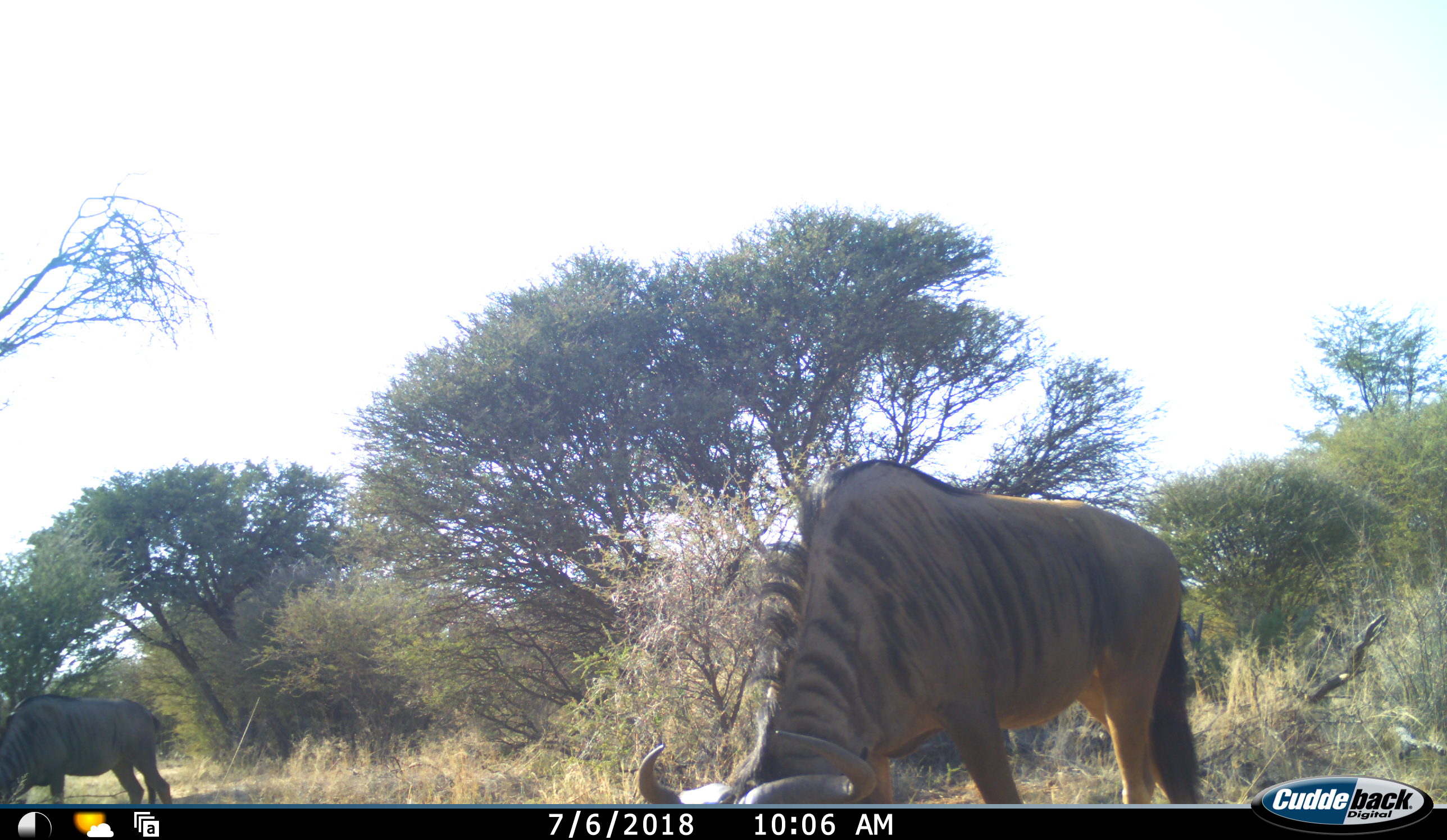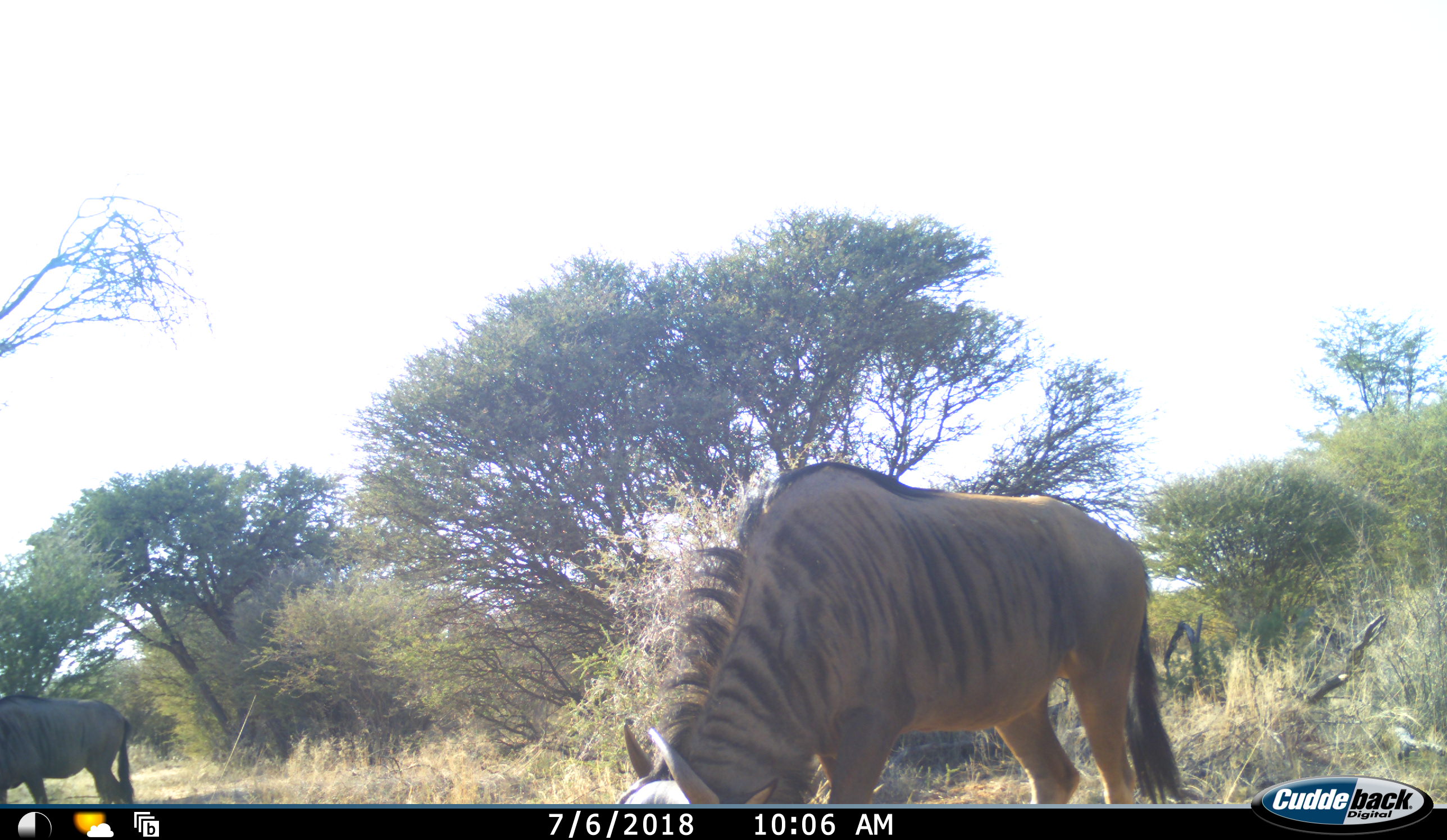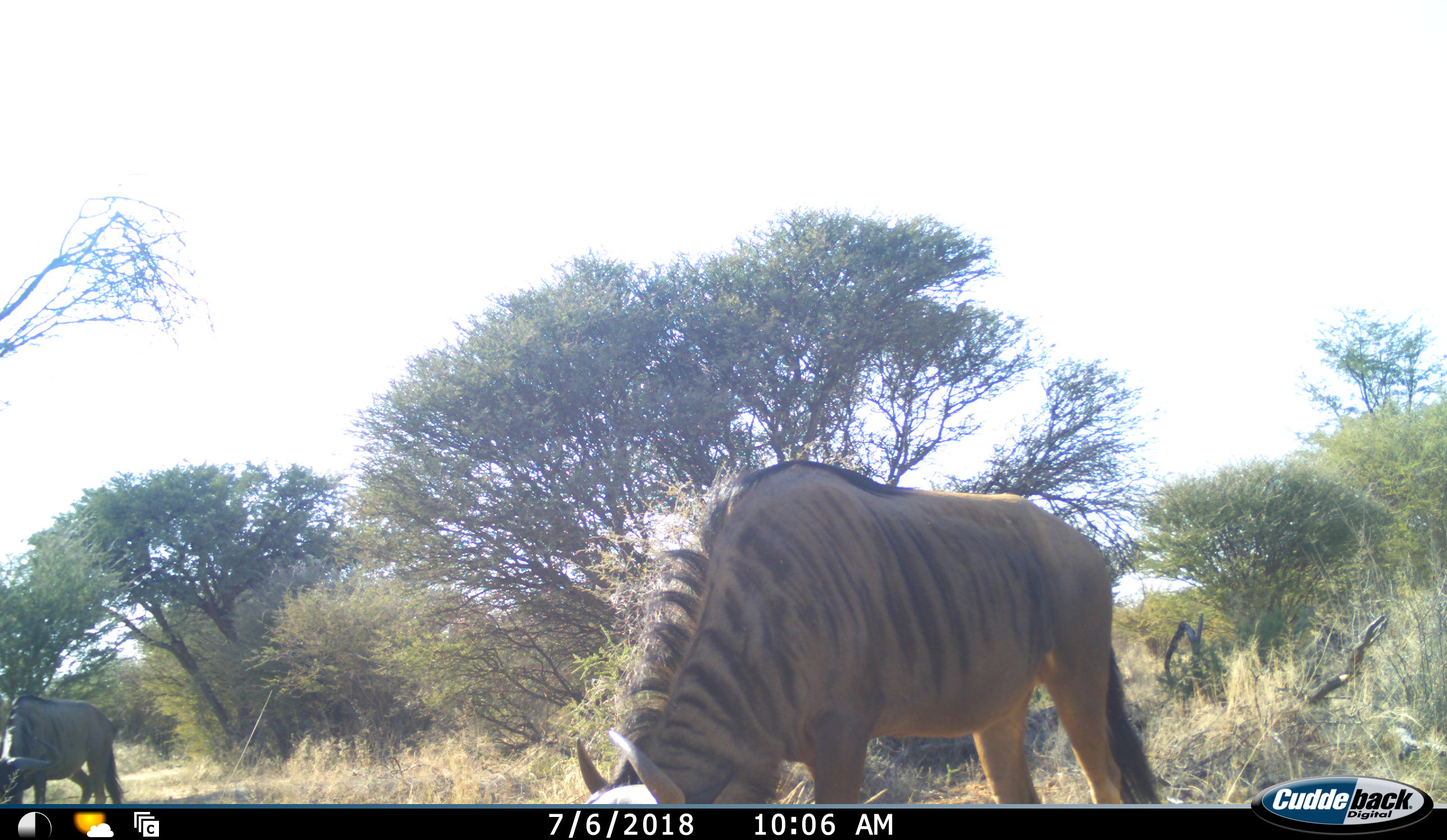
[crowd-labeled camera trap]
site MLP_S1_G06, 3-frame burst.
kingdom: Animalia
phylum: Chordata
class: Mammalia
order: Artiodactyla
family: Bovidae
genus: Connochaetes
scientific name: Connochaetes taurinus taurinus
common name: blue wildebeest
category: wildebeestblue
Wildebeestblue (blue wildebeest) (Connochaetes taurinus taurinus), count 2. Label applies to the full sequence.